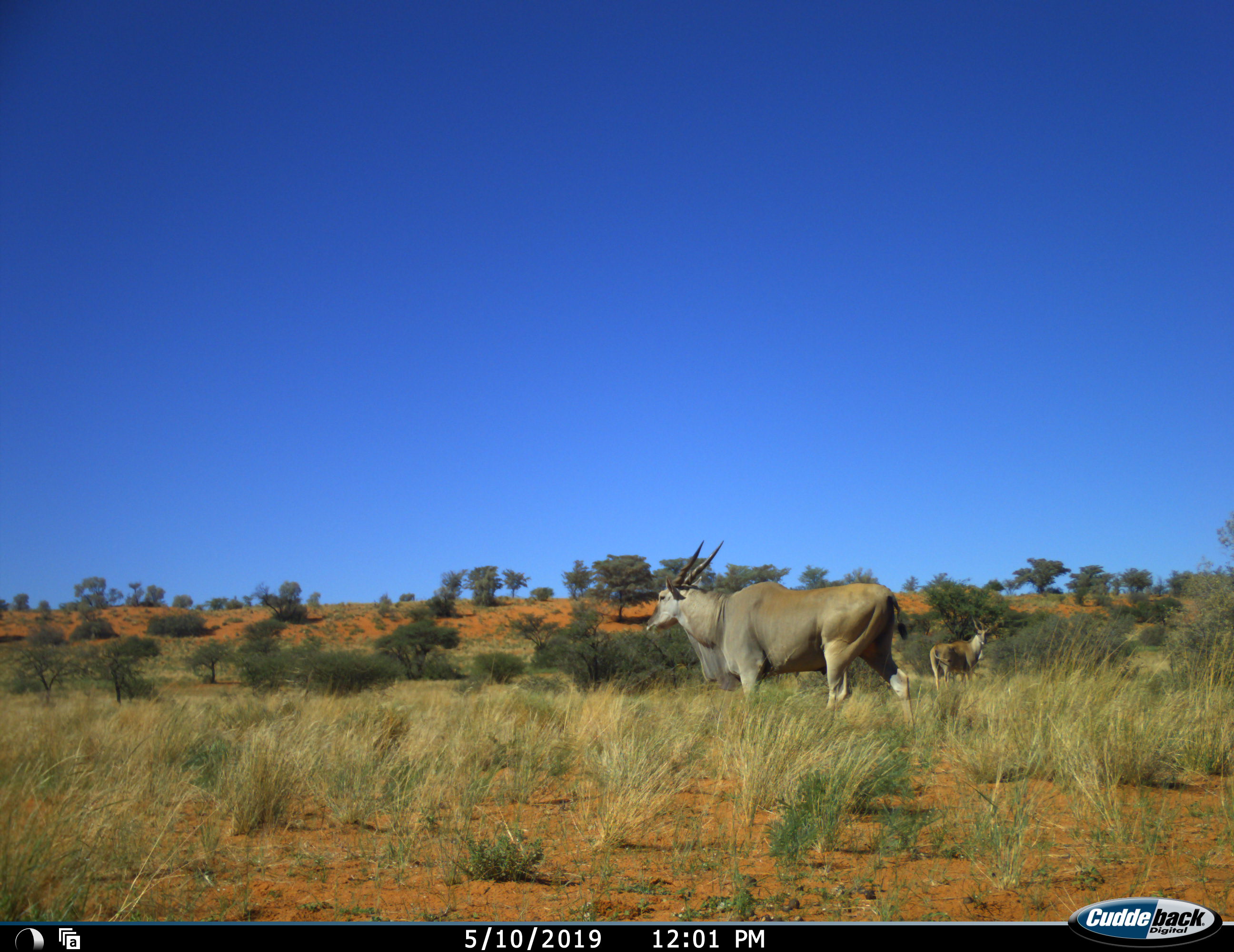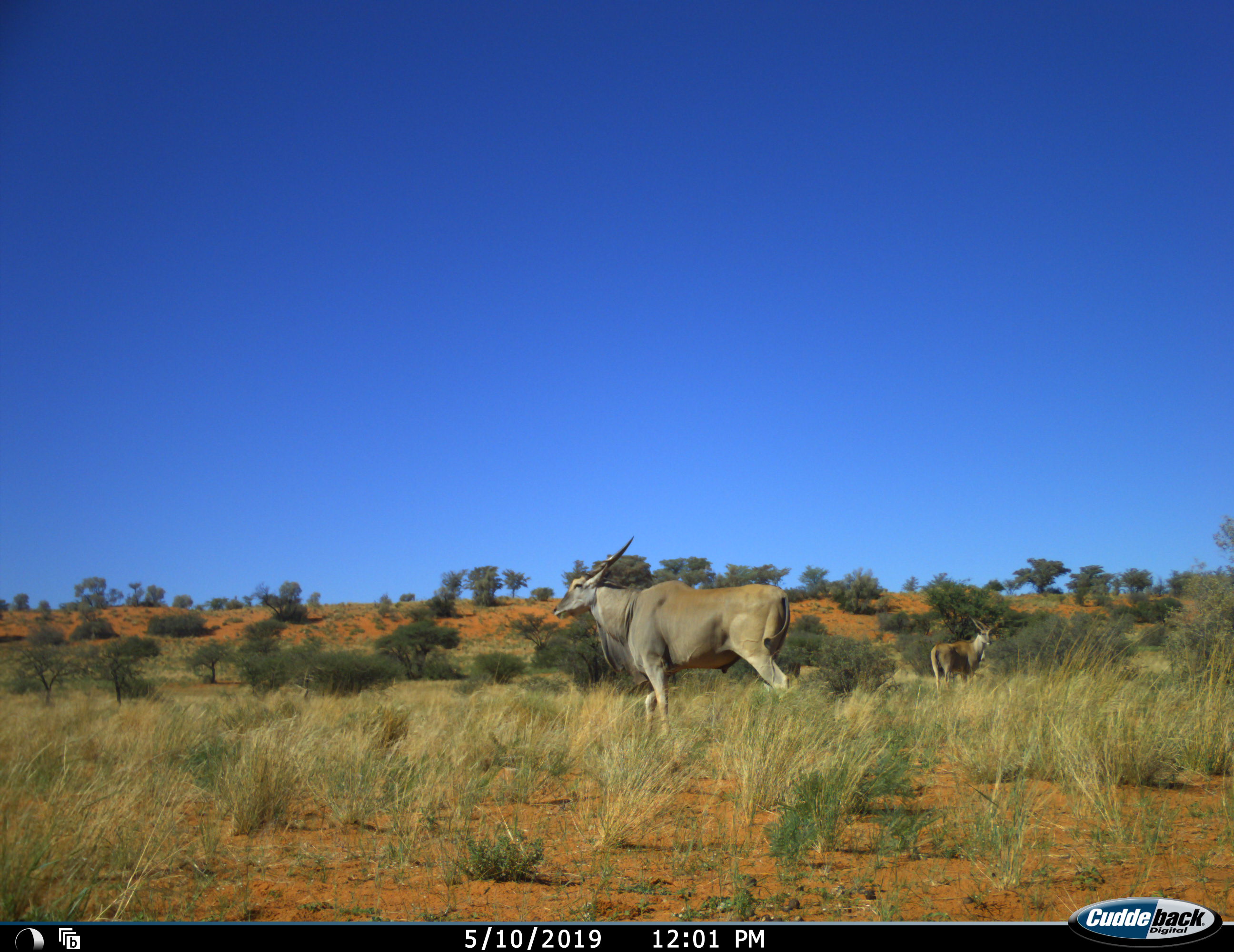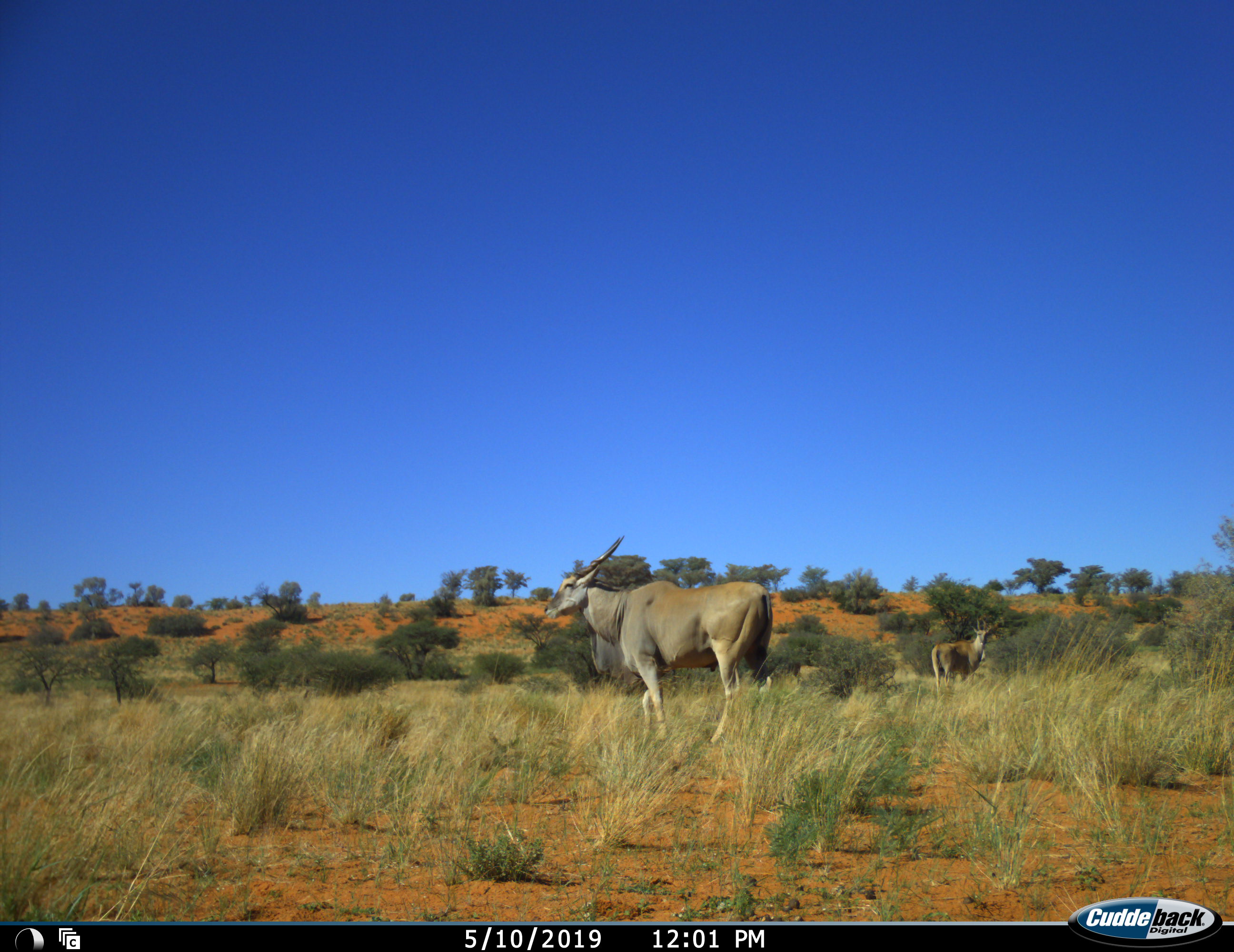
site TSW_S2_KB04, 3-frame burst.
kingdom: Animalia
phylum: Chordata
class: Mammalia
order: Artiodactyla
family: Bovidae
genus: Tragelaphus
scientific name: Tragelaphus oryx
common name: eland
Eland (Tragelaphus oryx), count 2. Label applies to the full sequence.